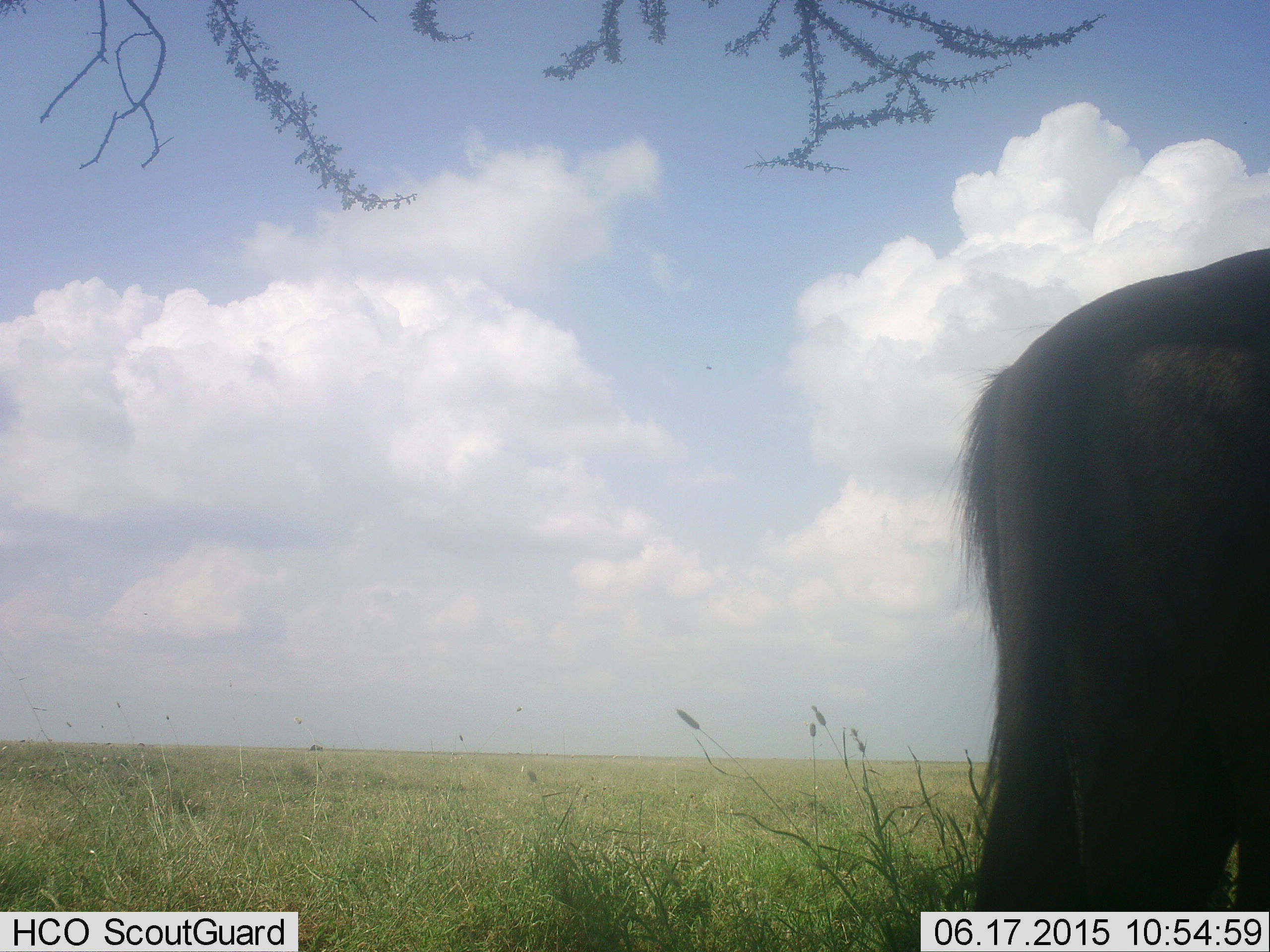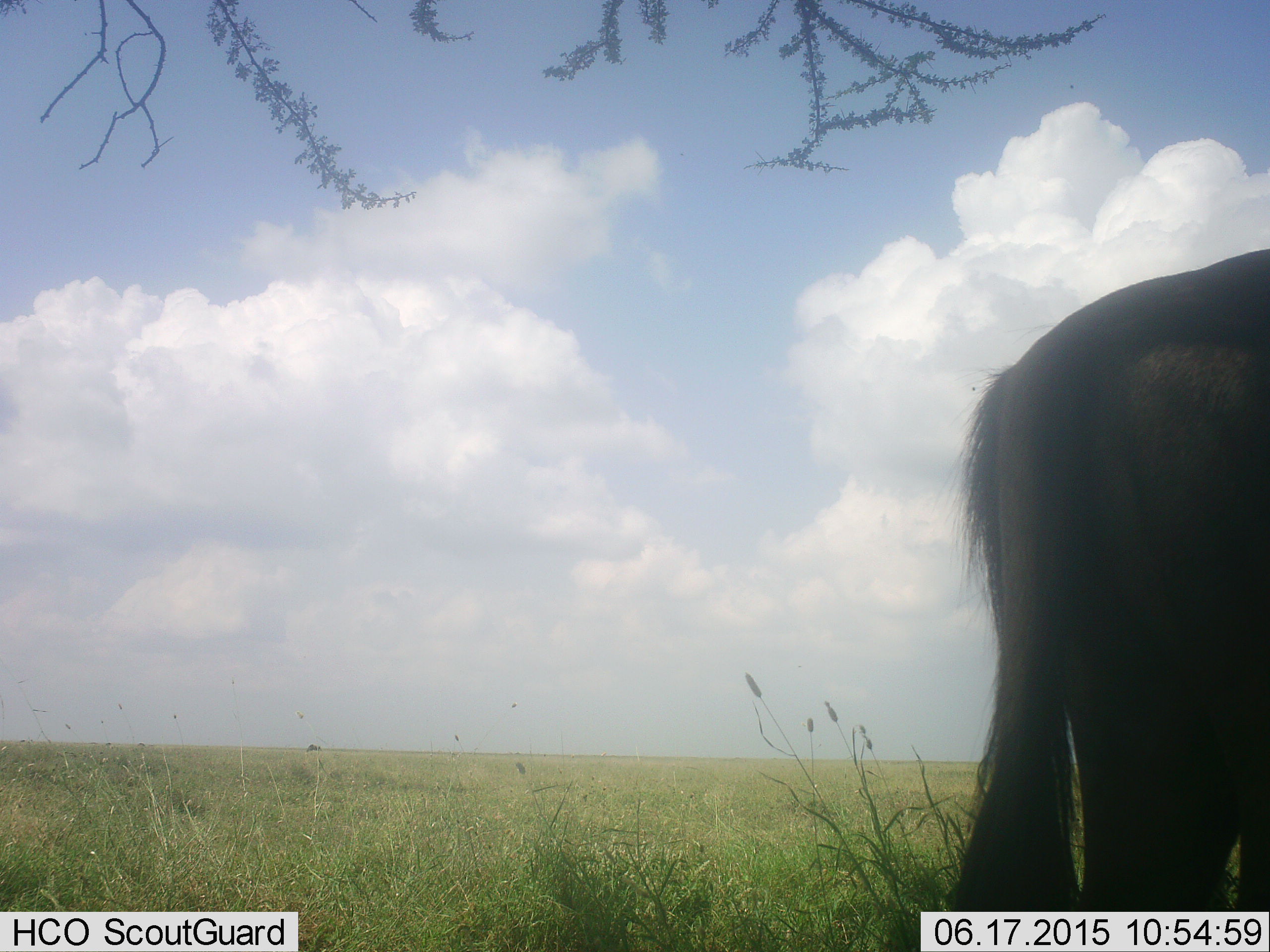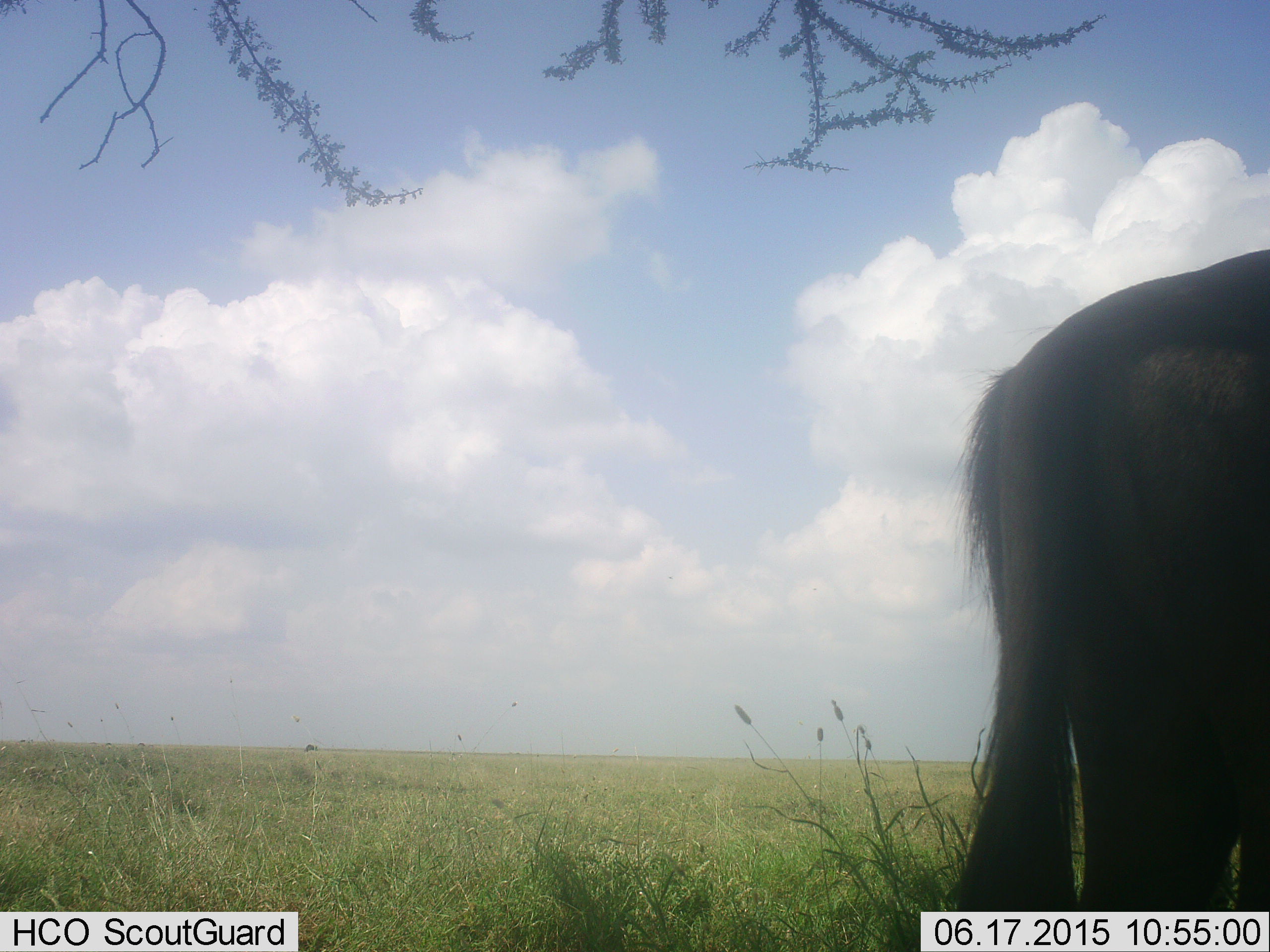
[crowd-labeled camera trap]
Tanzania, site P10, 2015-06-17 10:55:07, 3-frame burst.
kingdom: Animalia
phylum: Chordata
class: Mammalia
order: Artiodactyla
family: Bovidae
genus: Connochaetes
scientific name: Connochaetes taurinus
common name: blue wildebeest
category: wildebeest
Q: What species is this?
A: Wildebeest (blue wildebeest) (Connochaetes taurinus).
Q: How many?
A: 1.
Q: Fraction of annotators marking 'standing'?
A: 100%.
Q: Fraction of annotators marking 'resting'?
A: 0%.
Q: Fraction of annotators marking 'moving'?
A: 0%.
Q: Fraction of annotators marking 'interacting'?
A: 0%.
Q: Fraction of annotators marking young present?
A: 0%.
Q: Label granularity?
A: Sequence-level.